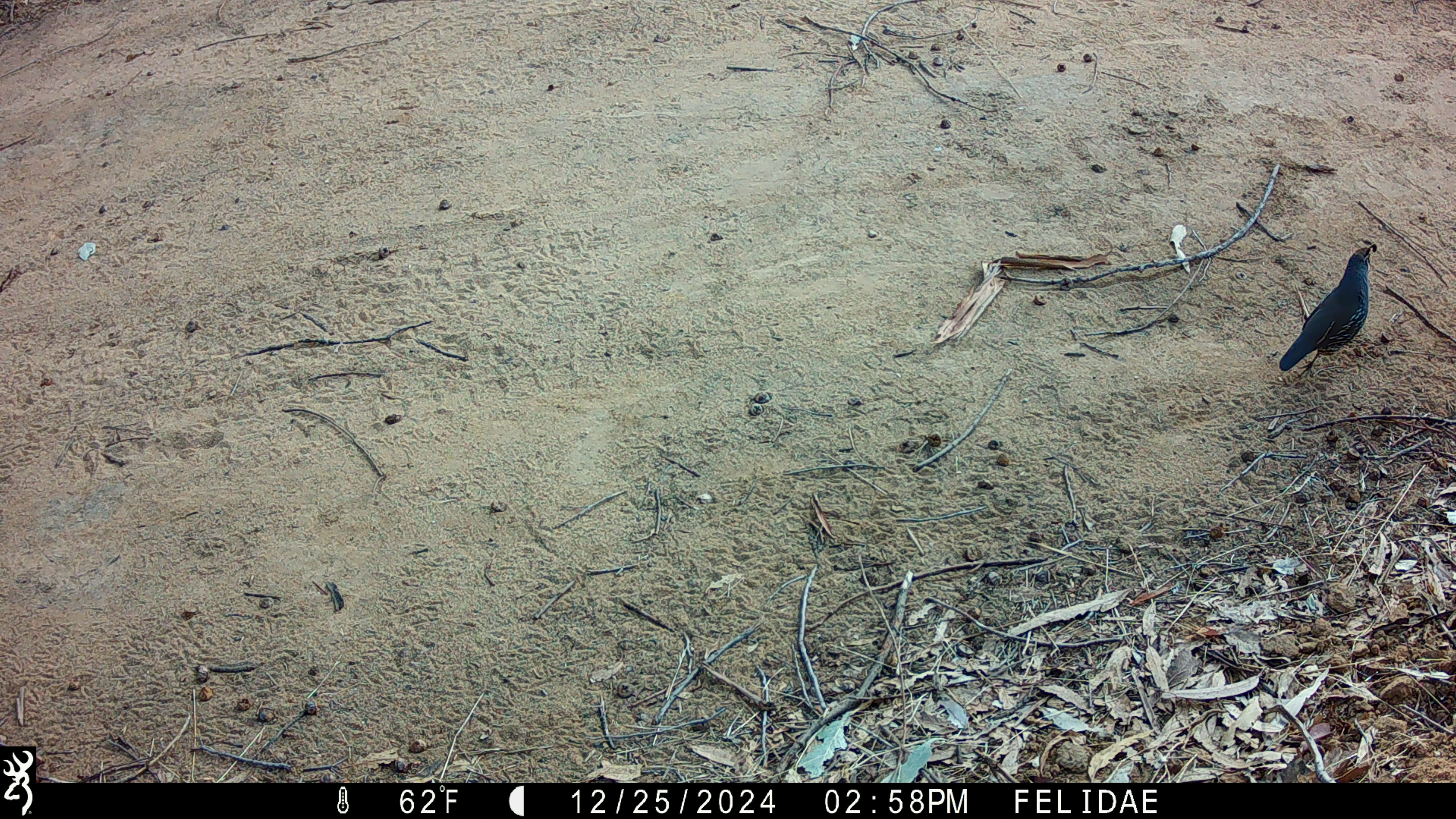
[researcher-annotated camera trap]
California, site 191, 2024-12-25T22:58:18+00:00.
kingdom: Animalia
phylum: Chordata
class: Aves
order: Galliformes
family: Odontophoridae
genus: Callipepla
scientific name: Callipepla californica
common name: california quail